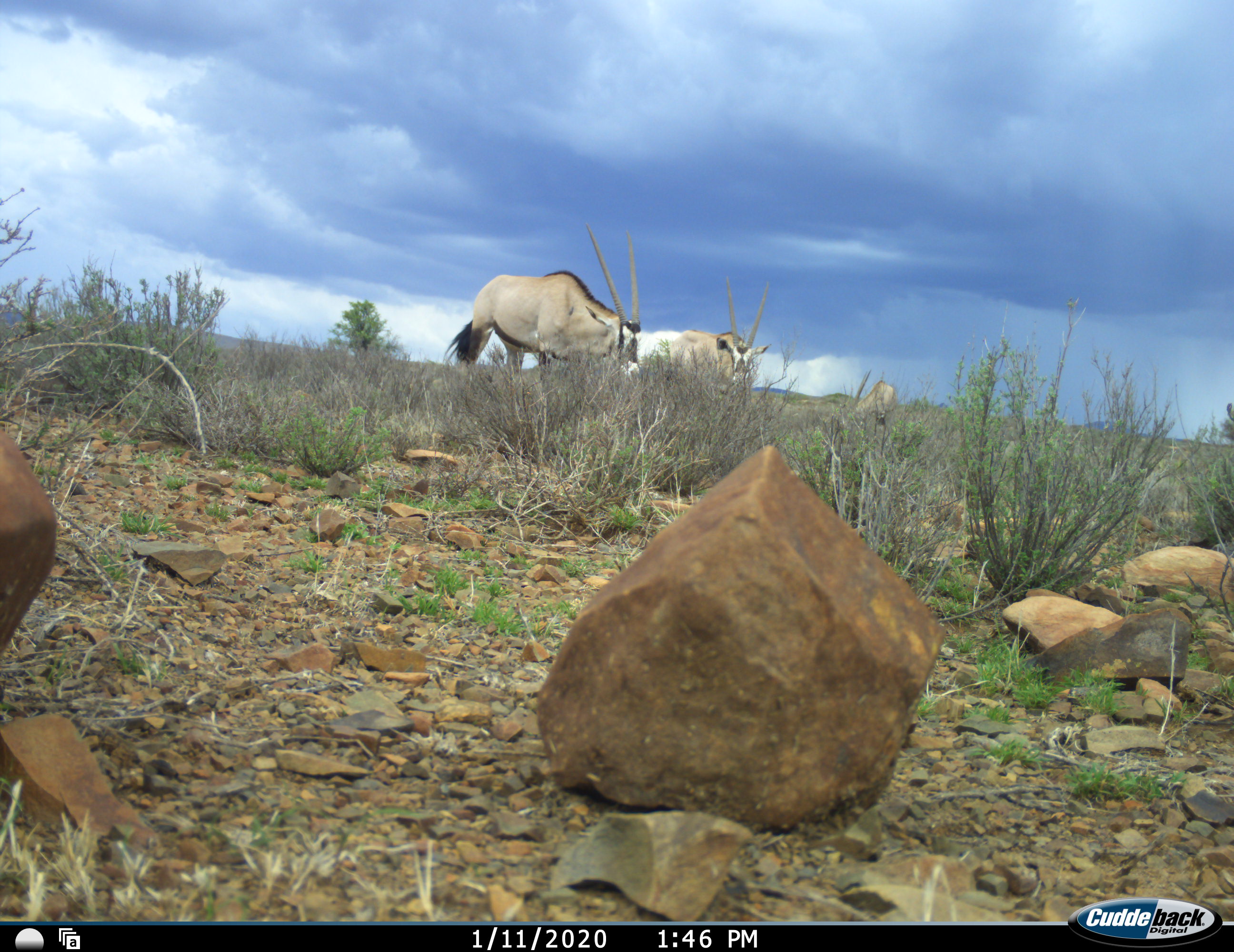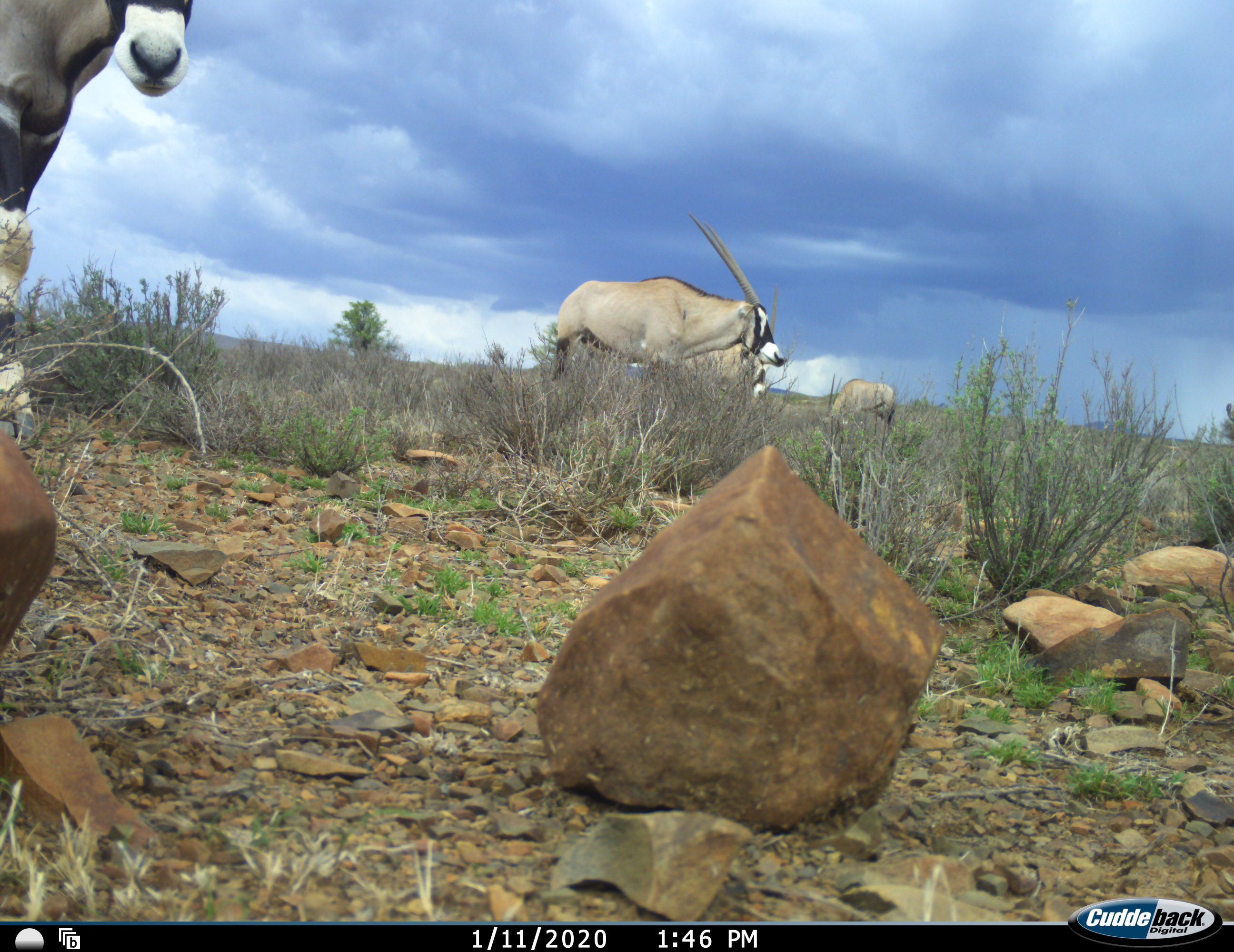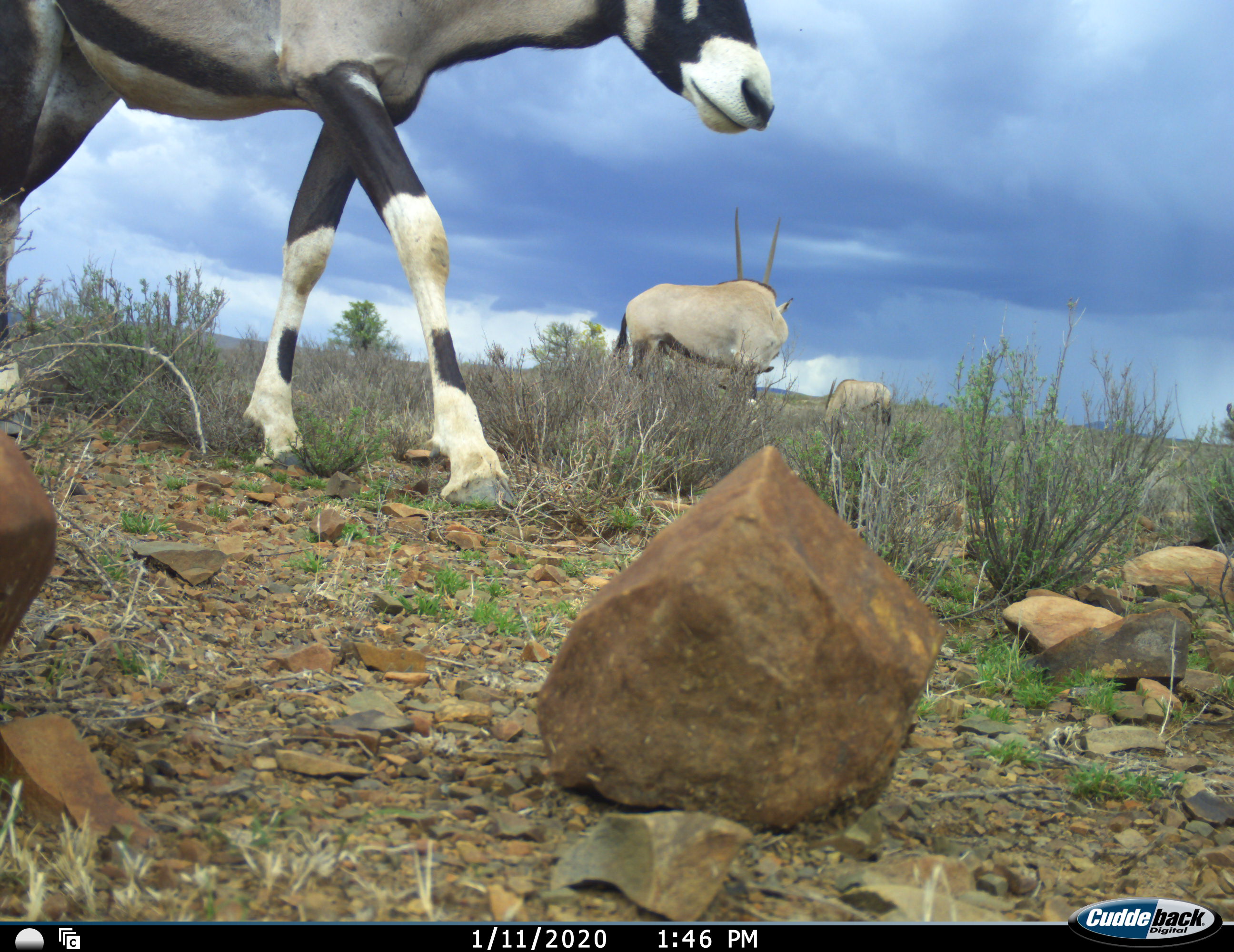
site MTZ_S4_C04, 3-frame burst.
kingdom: Animalia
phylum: Chordata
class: Mammalia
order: Artiodactyla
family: Bovidae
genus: Oryx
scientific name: Oryx gazella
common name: gemsbok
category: oryx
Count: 4.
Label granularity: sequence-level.